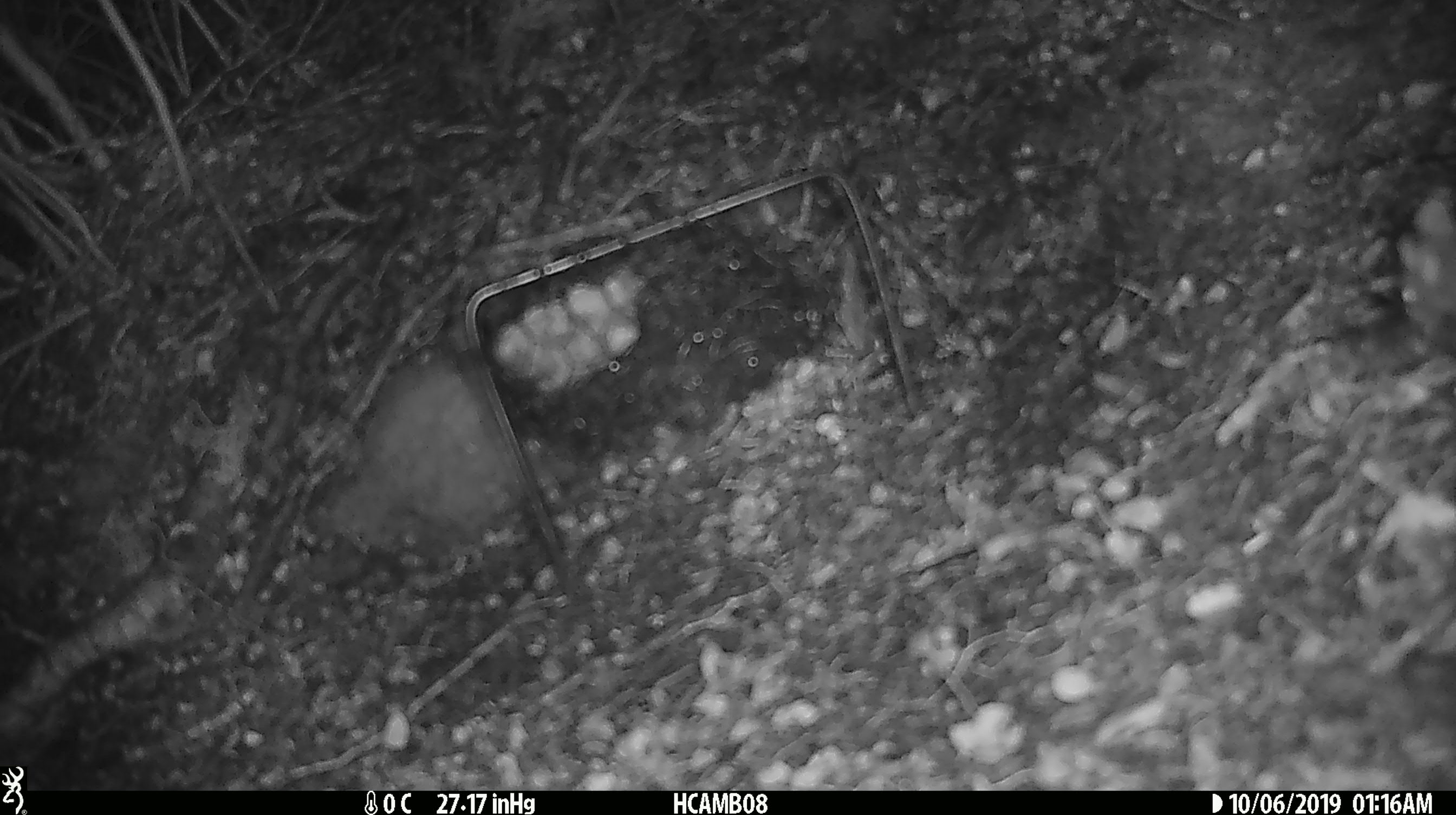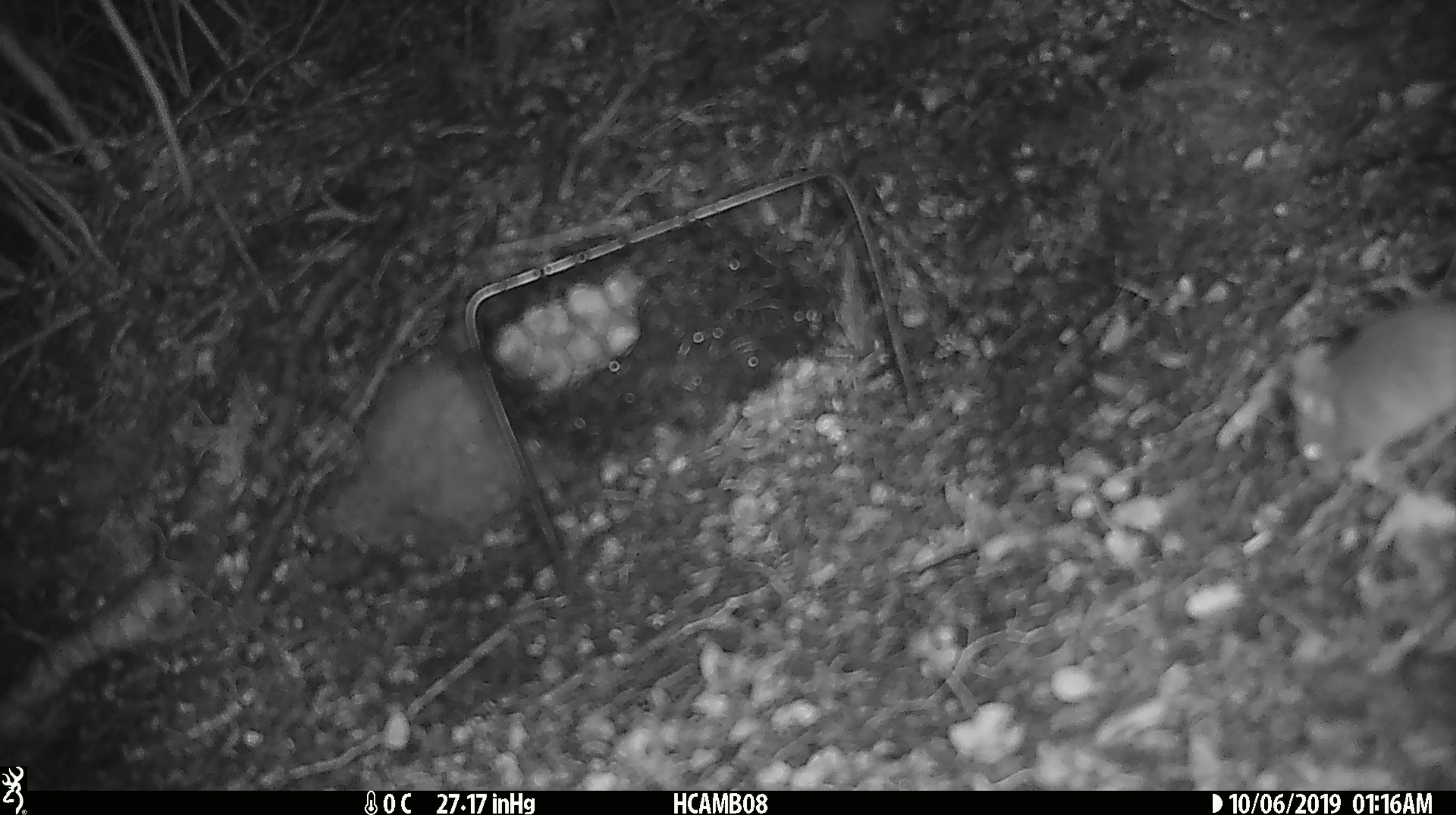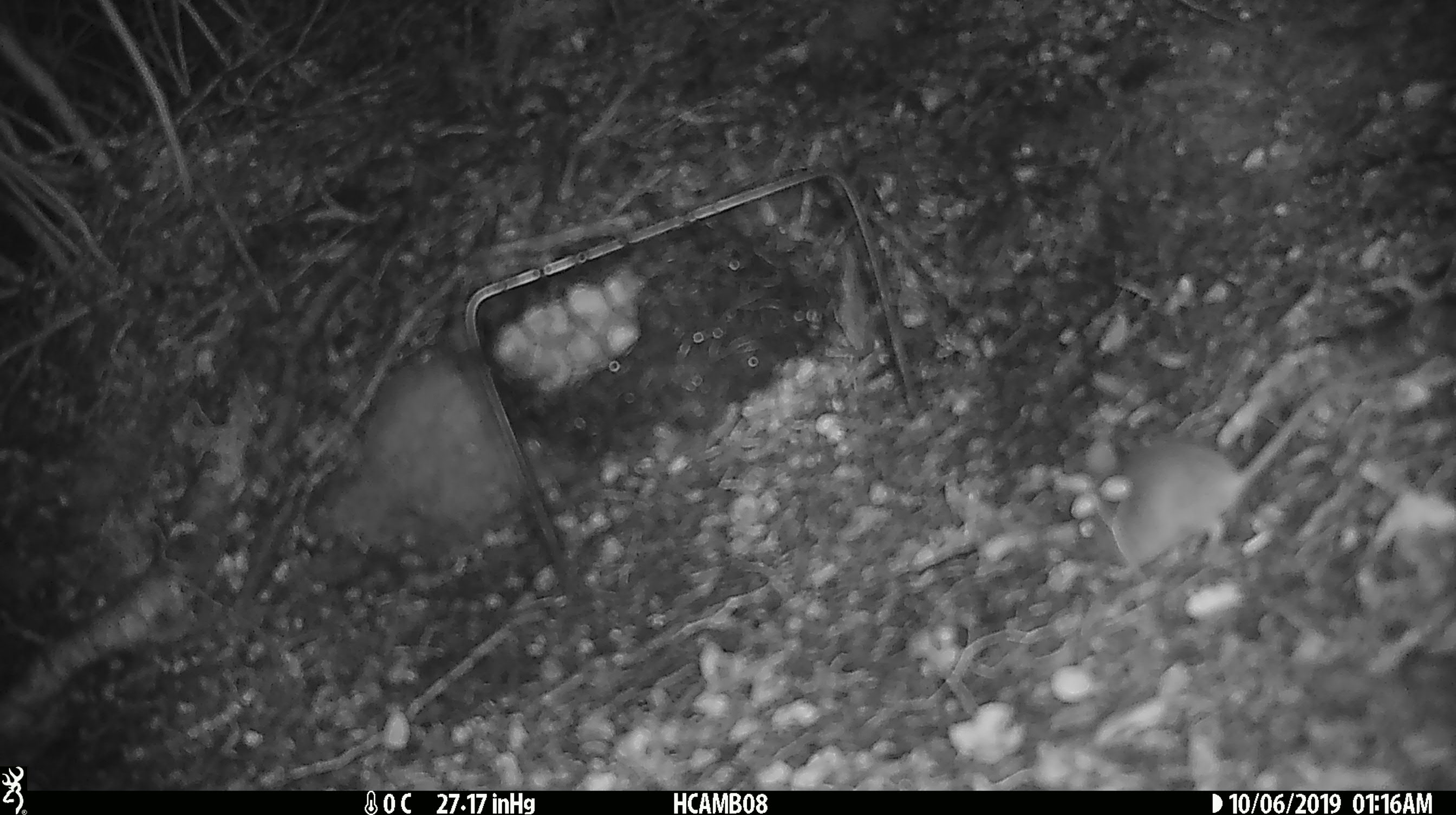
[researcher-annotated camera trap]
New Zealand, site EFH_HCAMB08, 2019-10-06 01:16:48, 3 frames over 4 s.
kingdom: Animalia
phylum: Chordata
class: Mammalia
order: Rodentia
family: Muridae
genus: Mus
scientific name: Mus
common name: mouse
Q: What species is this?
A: Mouse (Mus).